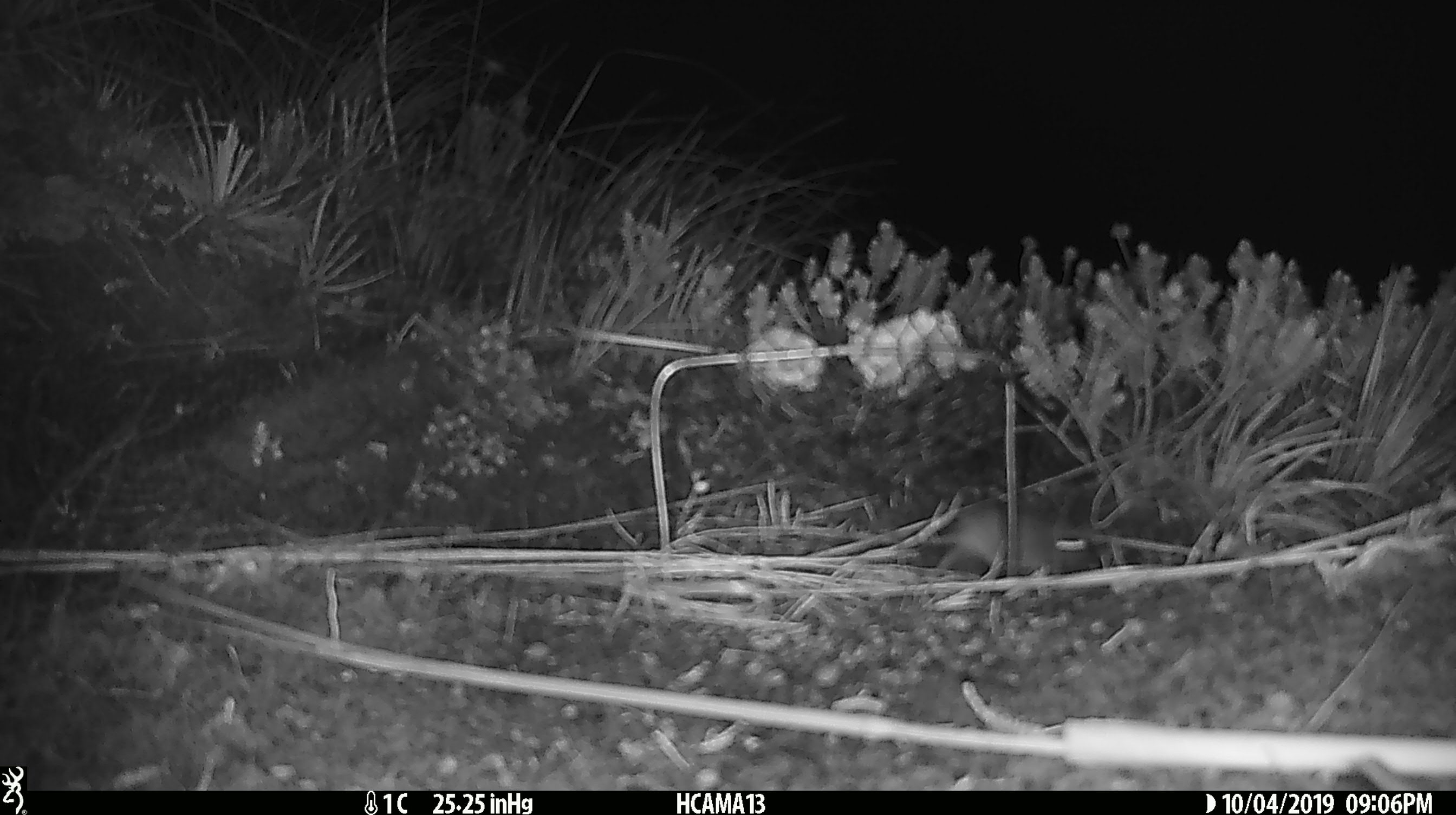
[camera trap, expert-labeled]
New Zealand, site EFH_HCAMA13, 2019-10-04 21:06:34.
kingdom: Animalia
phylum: Chordata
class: Mammalia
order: Rodentia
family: Muridae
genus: Mus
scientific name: Mus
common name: mouse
Mouse (Mus).